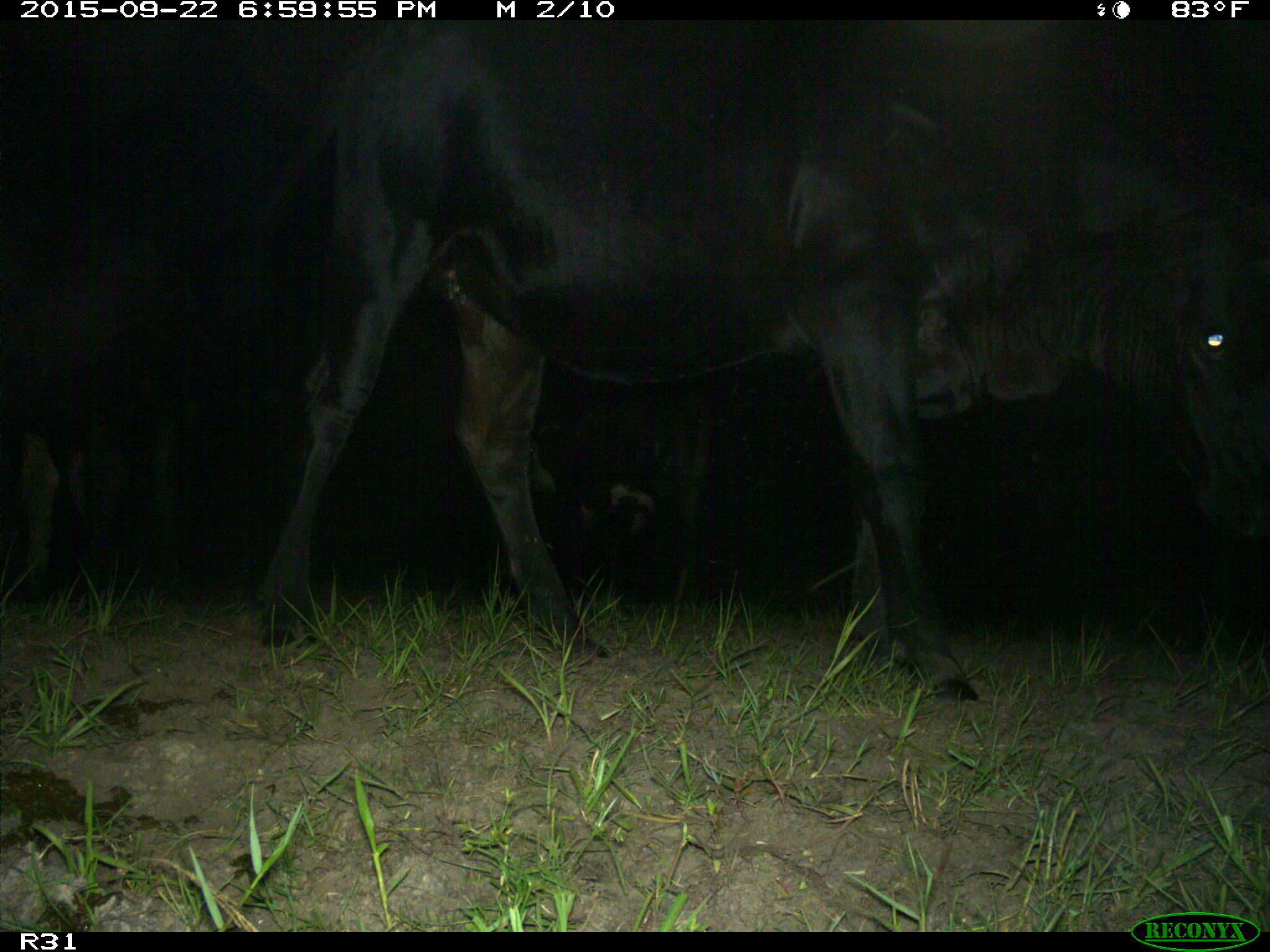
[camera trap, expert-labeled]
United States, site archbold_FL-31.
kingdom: Animalia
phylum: Chordata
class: Mammalia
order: Artiodactyla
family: Bovidae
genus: Bos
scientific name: Bos taurus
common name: domestic cow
Bos taurus (domestic cow).